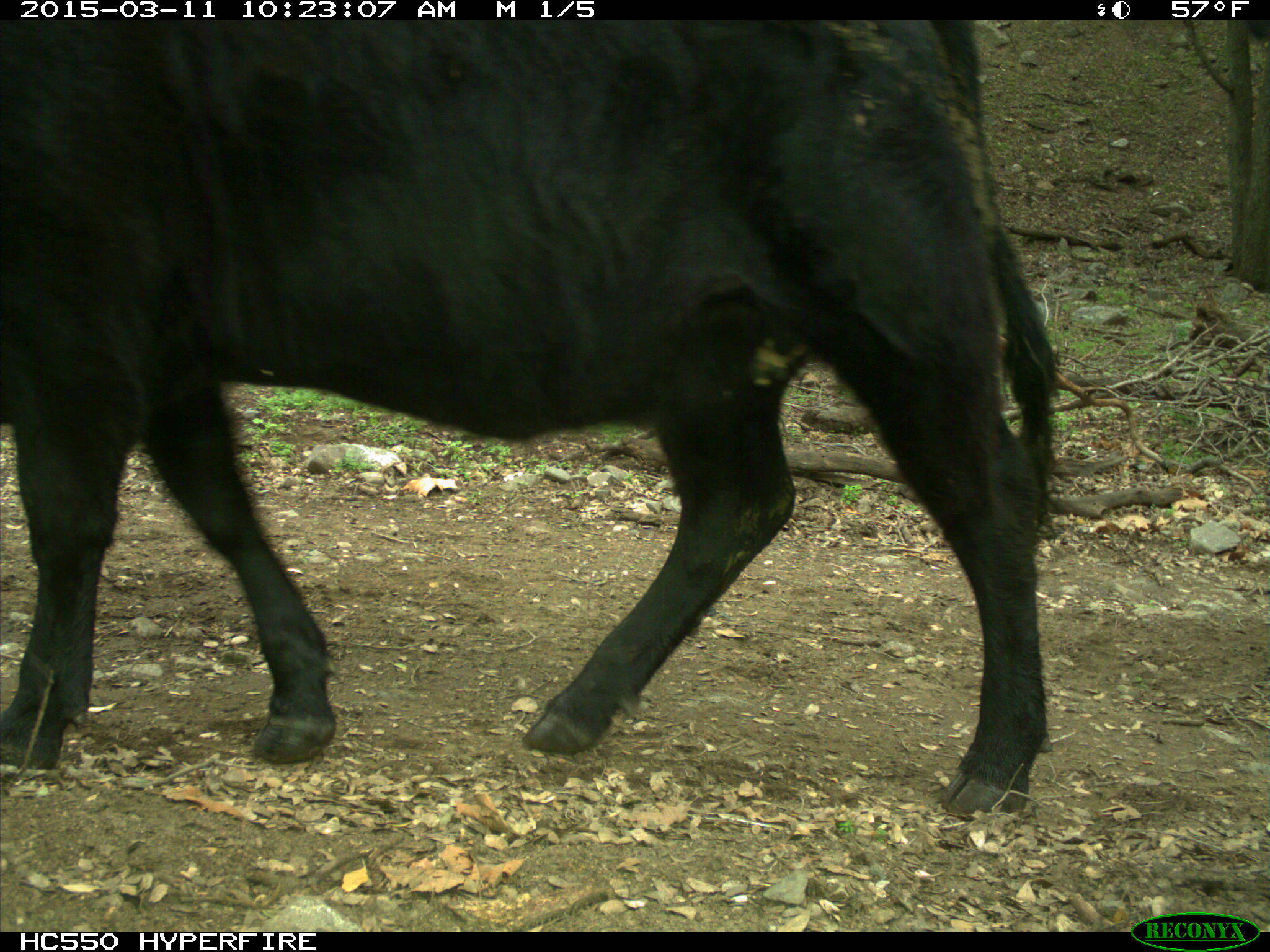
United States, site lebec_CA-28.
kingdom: Animalia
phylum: Chordata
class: Mammalia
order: Artiodactyla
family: Bovidae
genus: Bos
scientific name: Bos taurus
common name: domestic cow